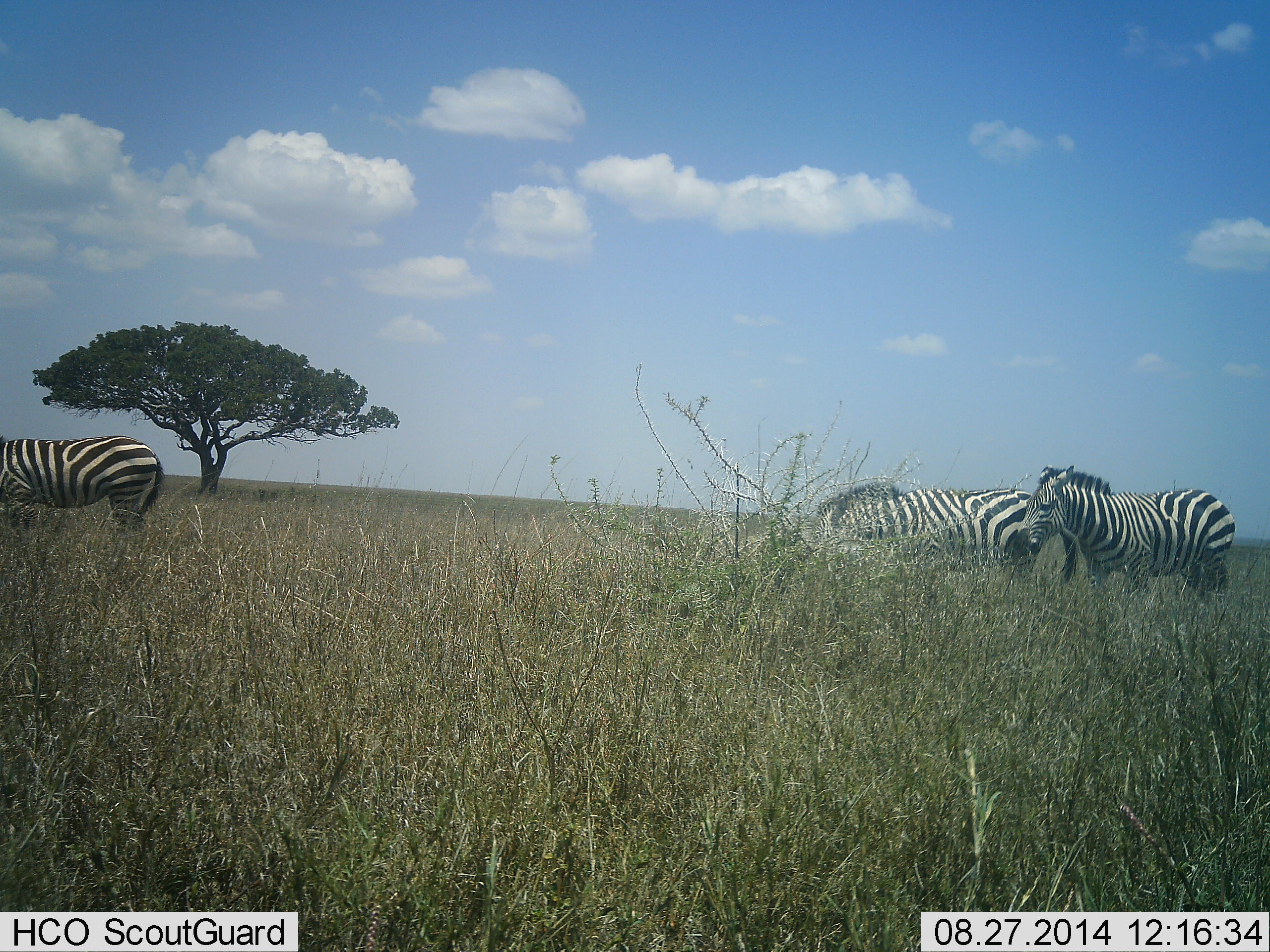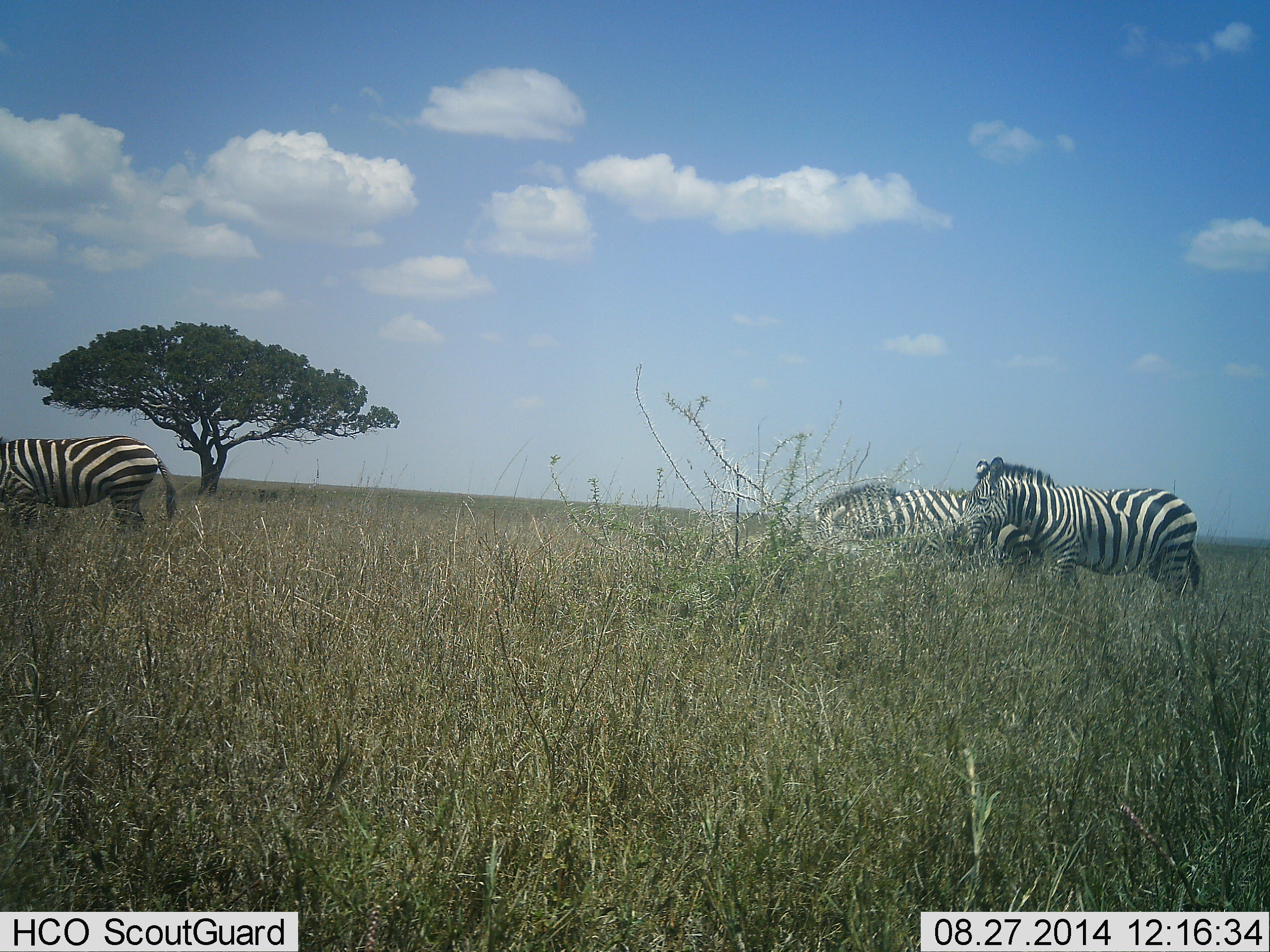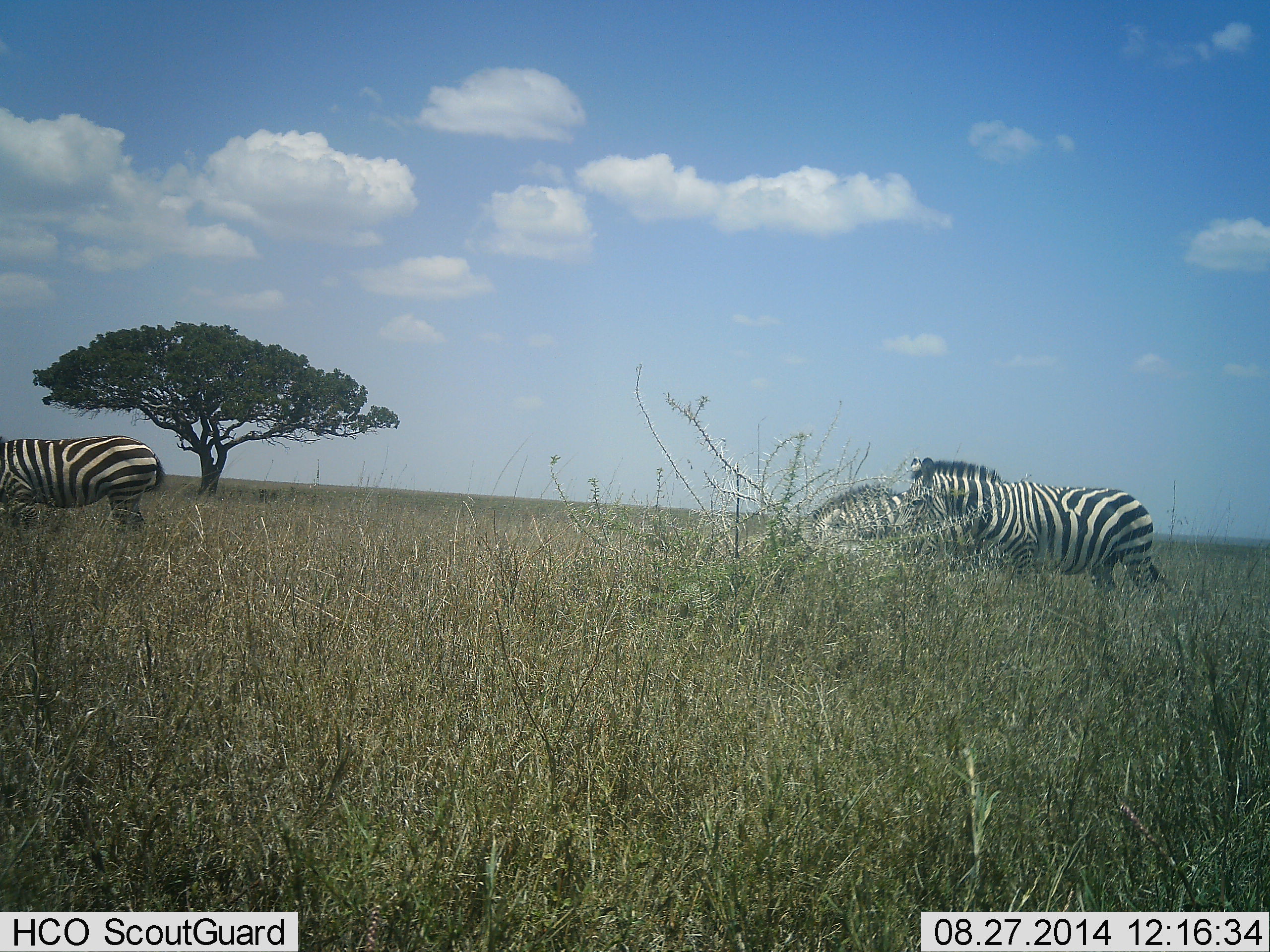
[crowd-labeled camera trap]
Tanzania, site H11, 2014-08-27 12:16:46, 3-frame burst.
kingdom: Animalia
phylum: Chordata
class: Mammalia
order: Perissodactyla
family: Equidae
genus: Equus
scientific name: Equus quagga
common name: plains zebra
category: zebra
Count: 3.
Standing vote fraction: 30%.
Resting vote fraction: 0%.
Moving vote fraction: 80%.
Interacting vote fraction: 0%.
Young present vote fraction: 0%.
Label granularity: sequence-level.